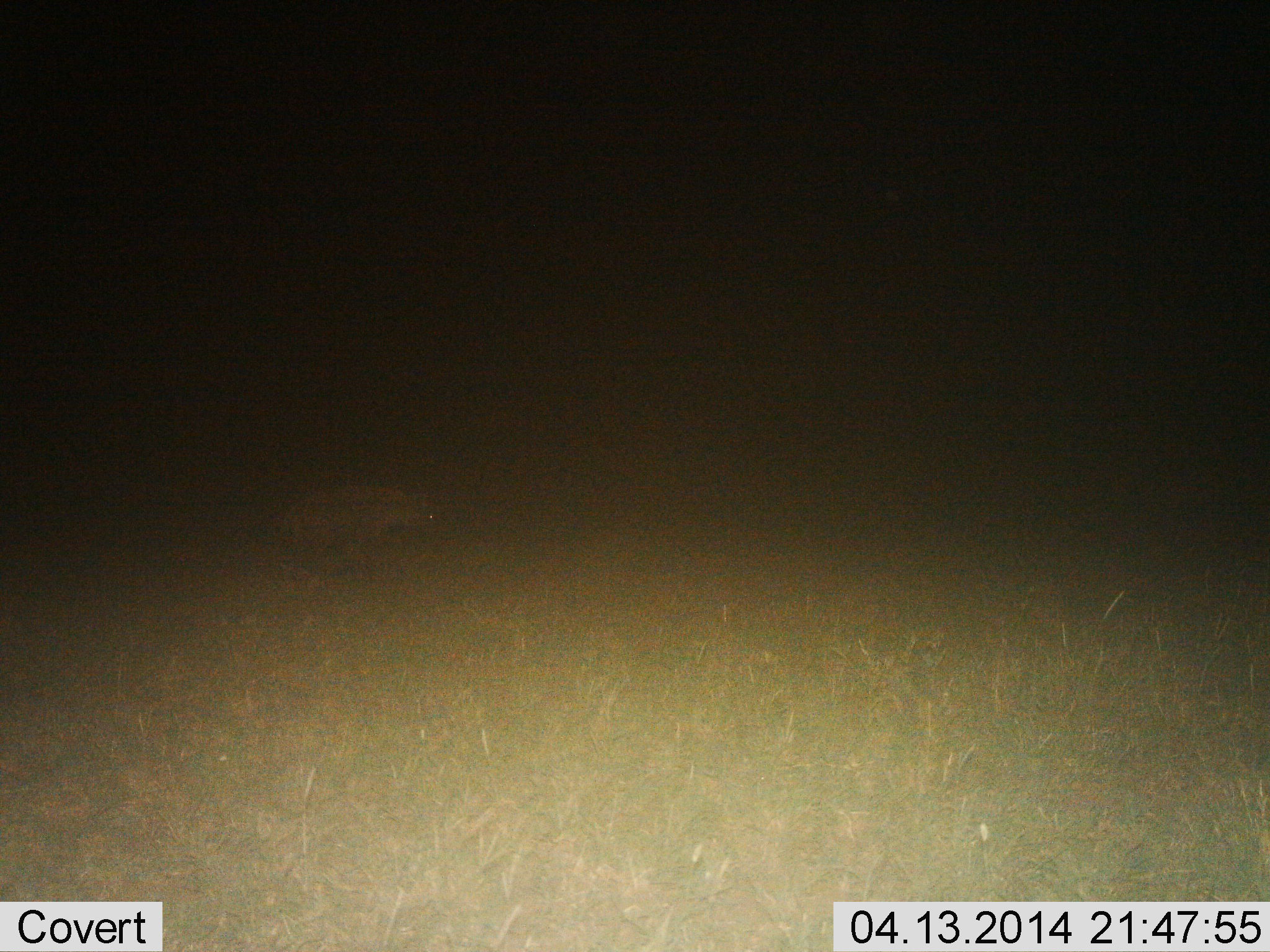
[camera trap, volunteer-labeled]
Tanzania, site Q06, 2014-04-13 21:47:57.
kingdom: Animalia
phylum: Chordata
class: Mammalia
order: Carnivora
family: Hyaenidae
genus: Crocuta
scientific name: Crocuta crocuta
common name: spotted hyena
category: hyenaspotted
Hyenaspotted (spotted hyena) (Crocuta crocuta), count 1. Behavior (volunteer vote fractions): standing 11%, resting 0%, moving 89%, interacting 0%. Young present (vote fraction): 0%. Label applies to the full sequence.